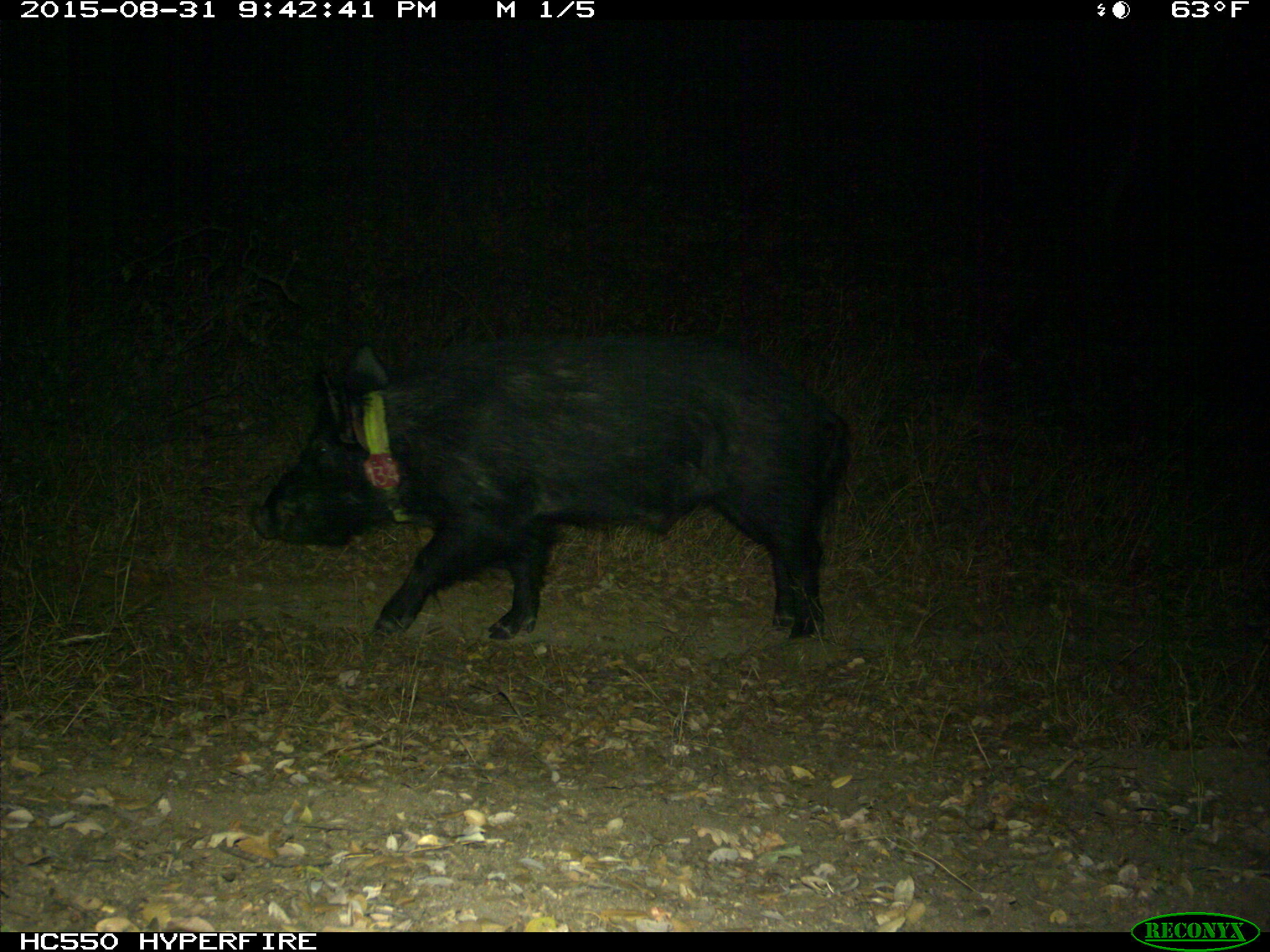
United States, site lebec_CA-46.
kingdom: Animalia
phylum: Chordata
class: Mammalia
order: Artiodactyla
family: Suidae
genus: Sus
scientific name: Sus scrofa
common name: wild boar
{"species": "Sus scrofa (wild boar)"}